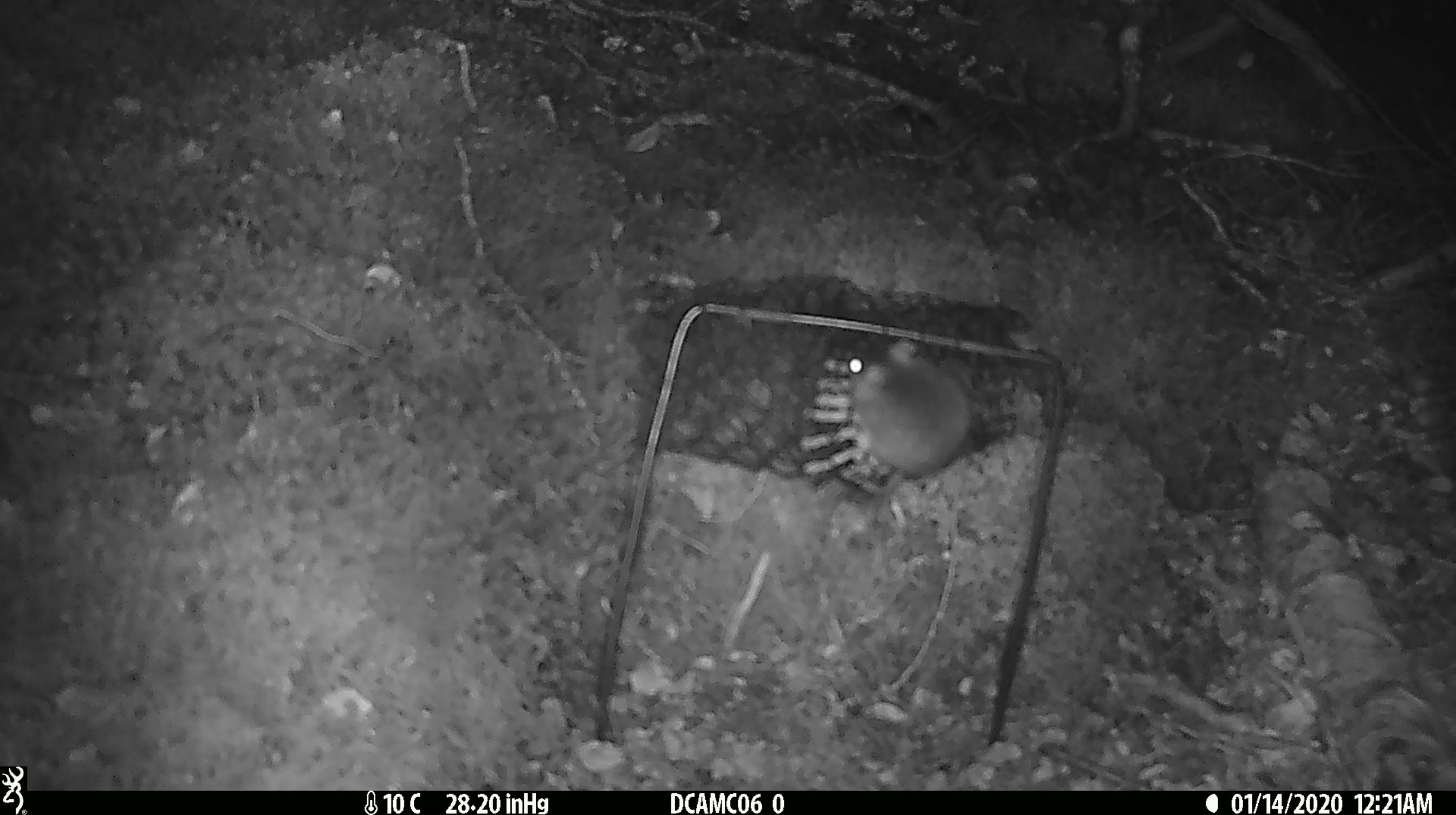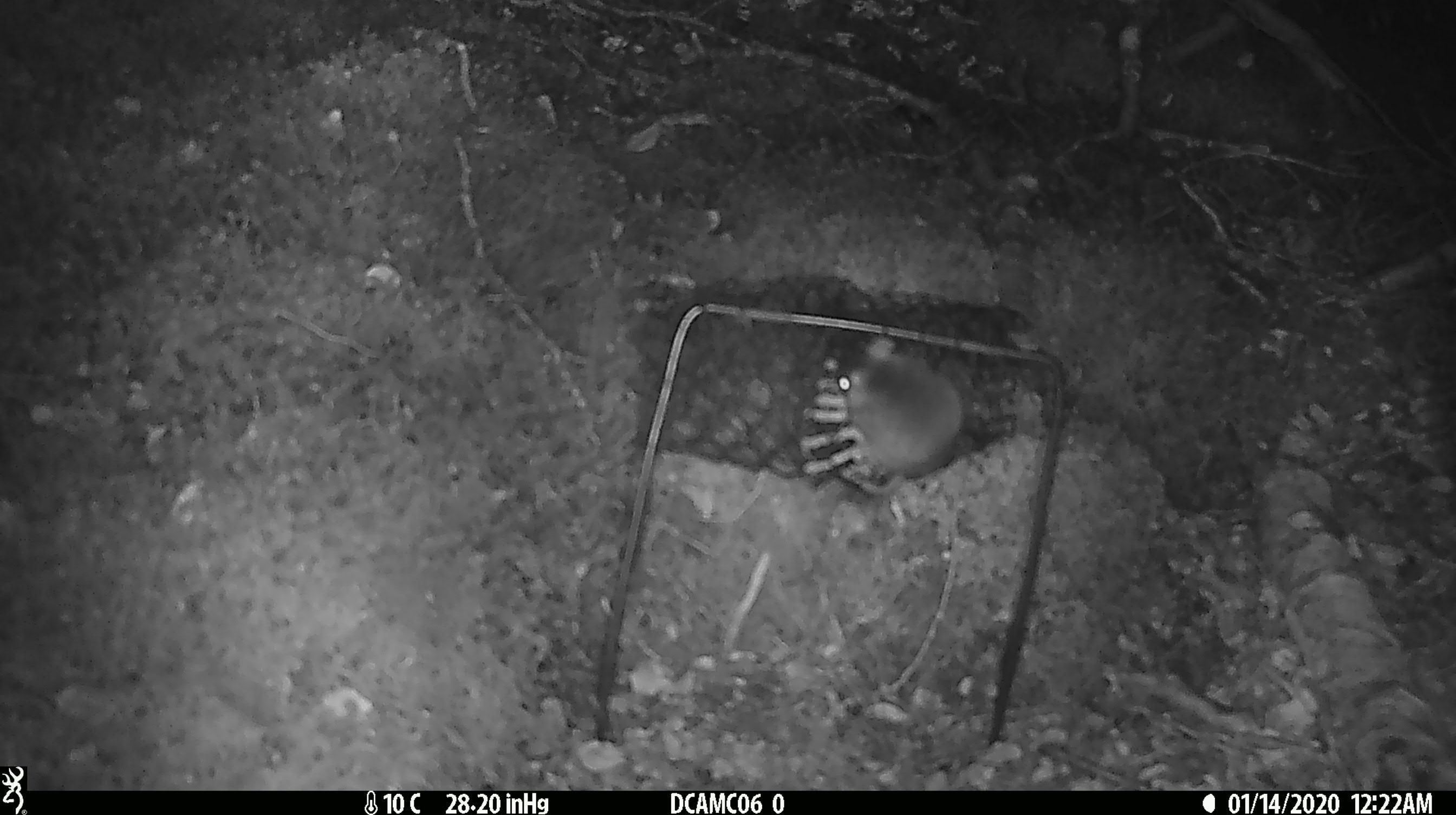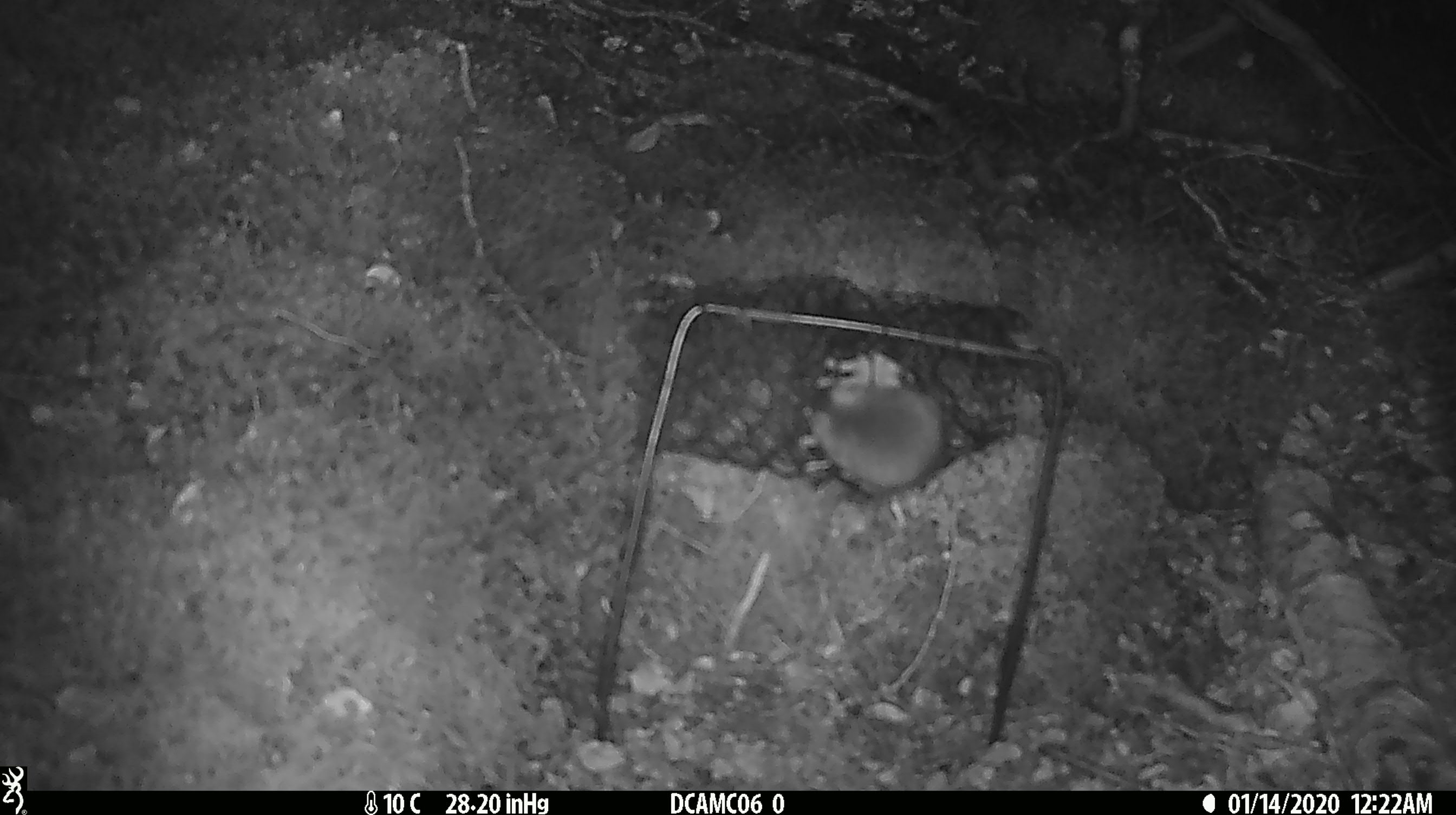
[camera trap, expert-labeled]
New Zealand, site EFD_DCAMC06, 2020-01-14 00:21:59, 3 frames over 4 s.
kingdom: Animalia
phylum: Chordata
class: Mammalia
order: Rodentia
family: Muridae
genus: Mus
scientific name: Mus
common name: mouse